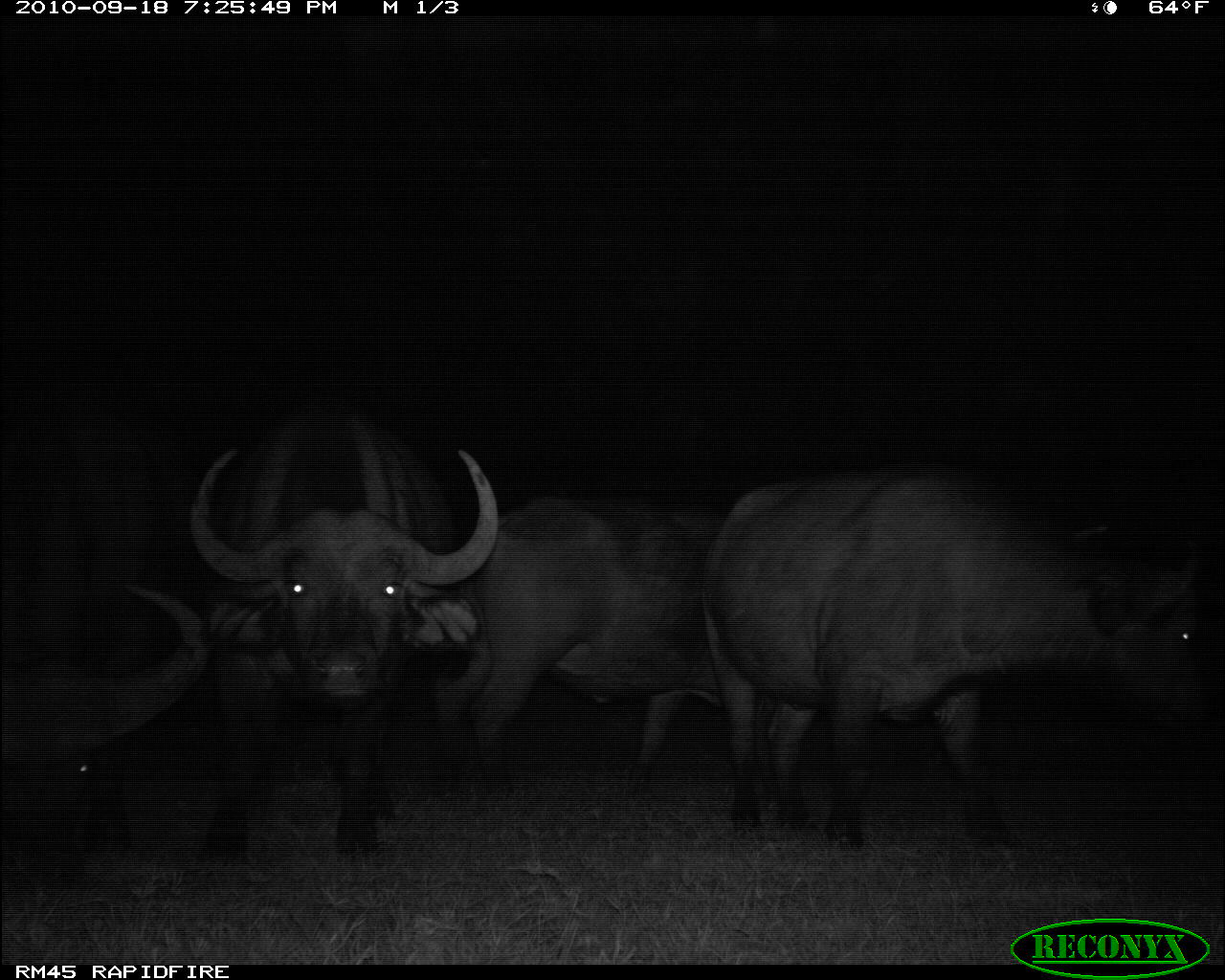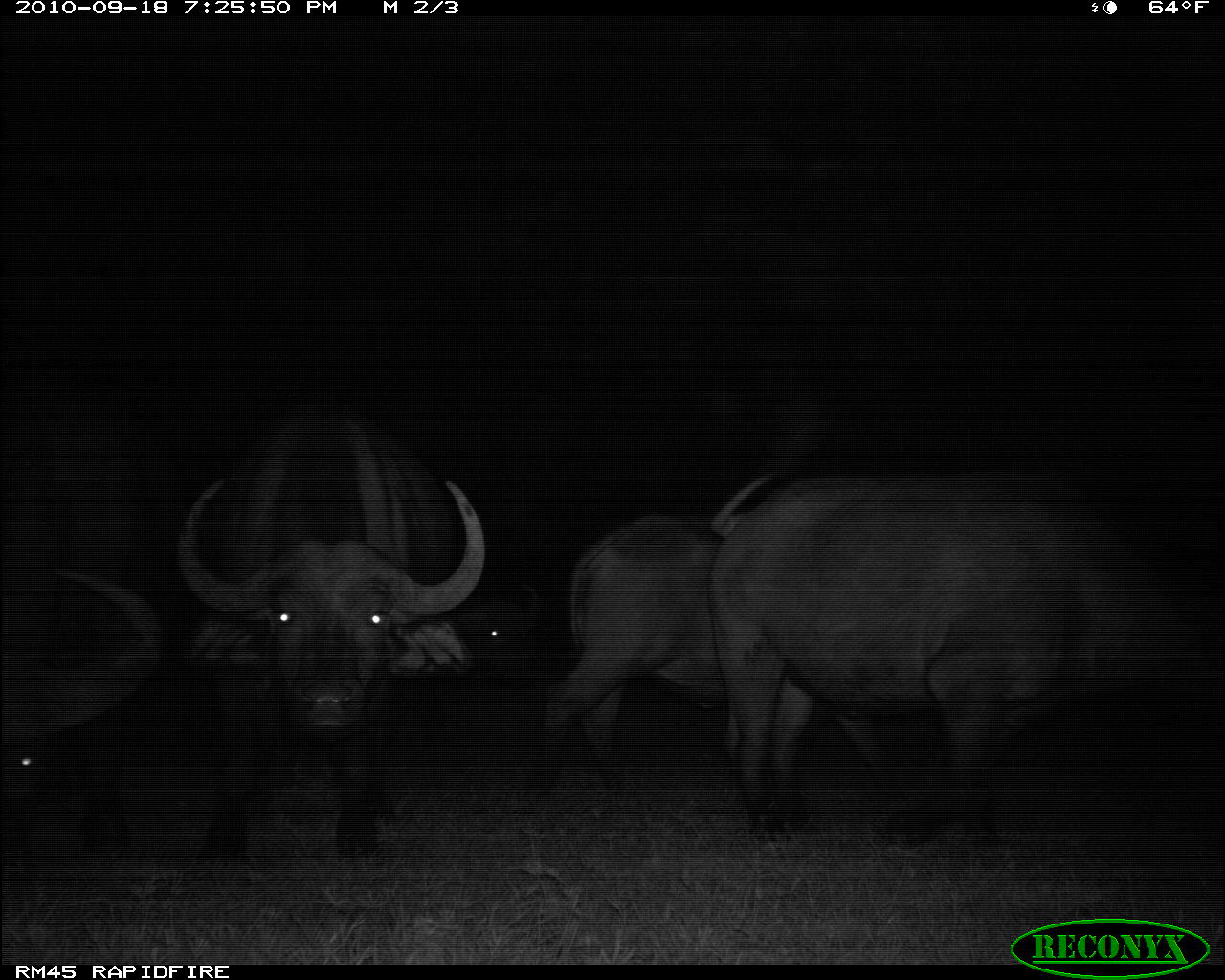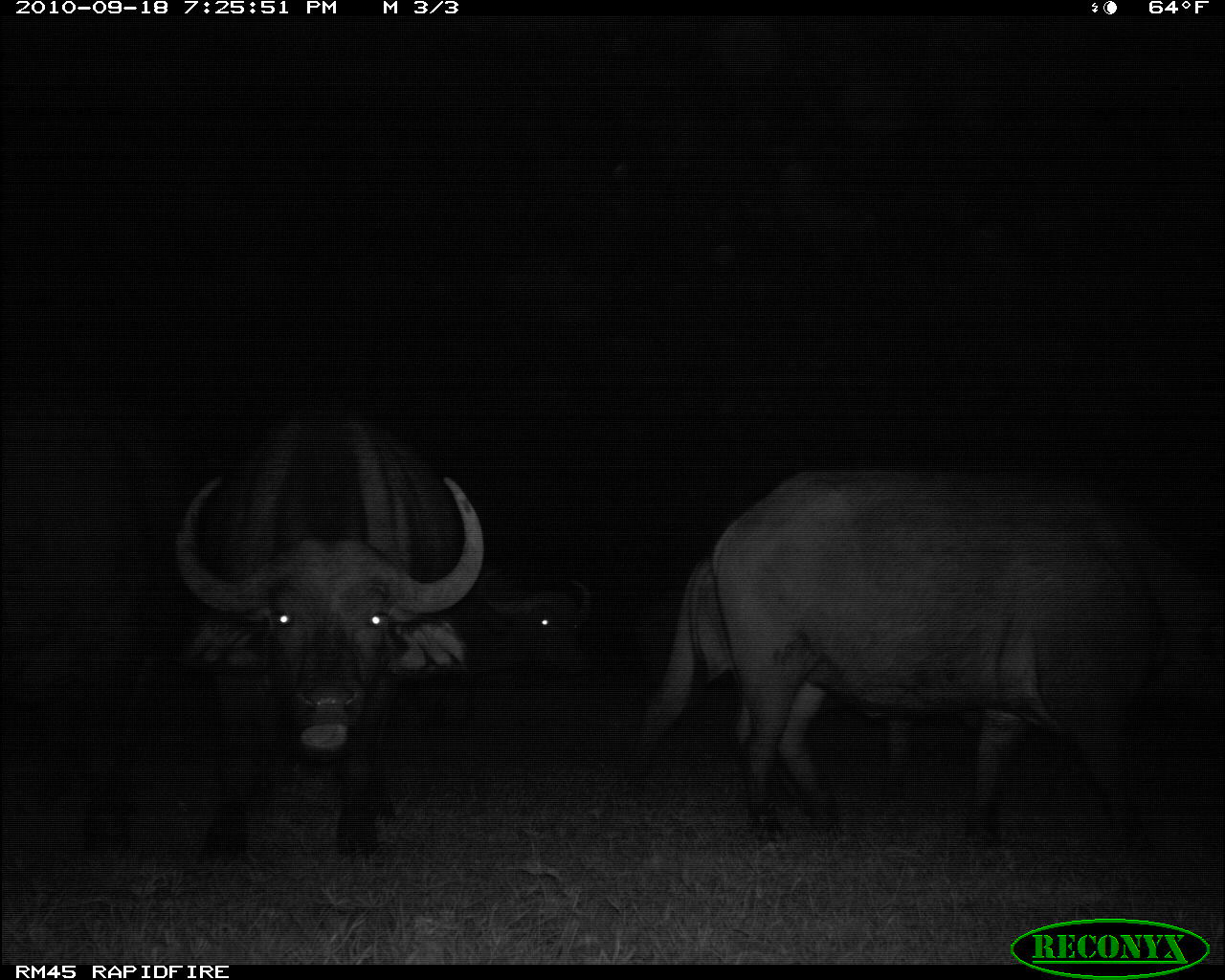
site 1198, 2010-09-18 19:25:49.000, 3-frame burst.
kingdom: Animalia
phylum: Chordata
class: Mammalia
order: Artiodactyla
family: Bovidae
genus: Syncerus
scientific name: Syncerus caffer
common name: african buffalo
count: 4